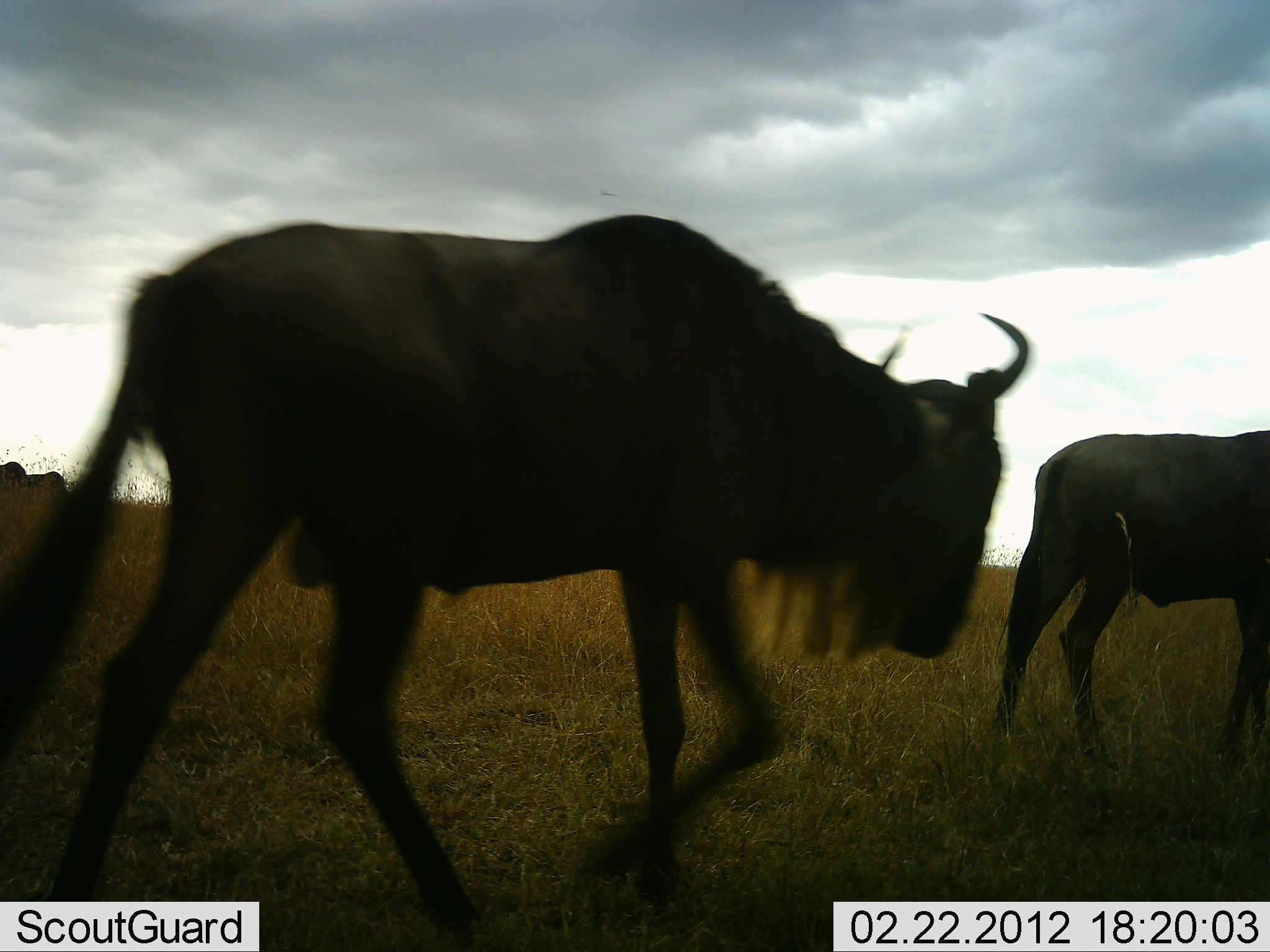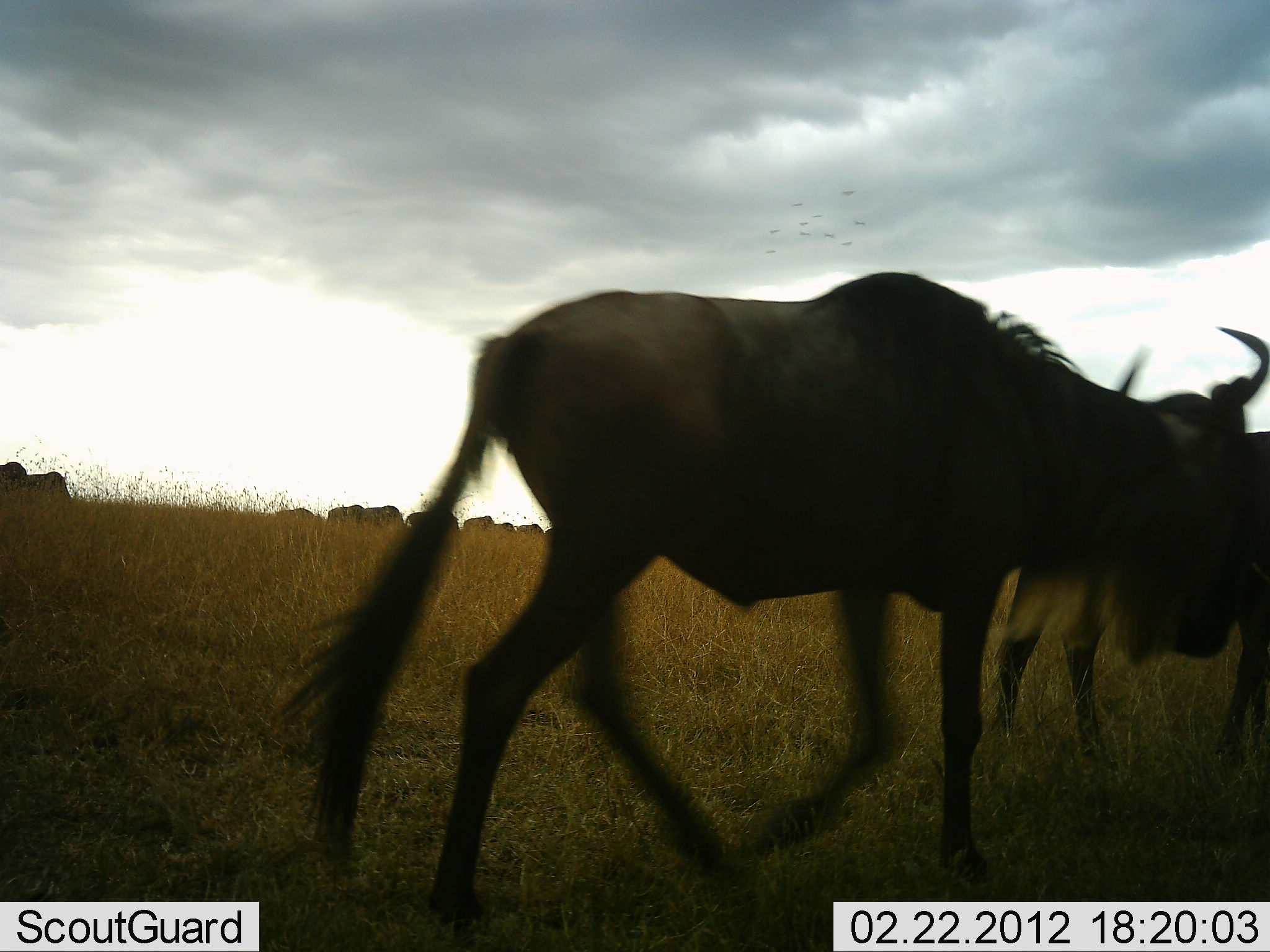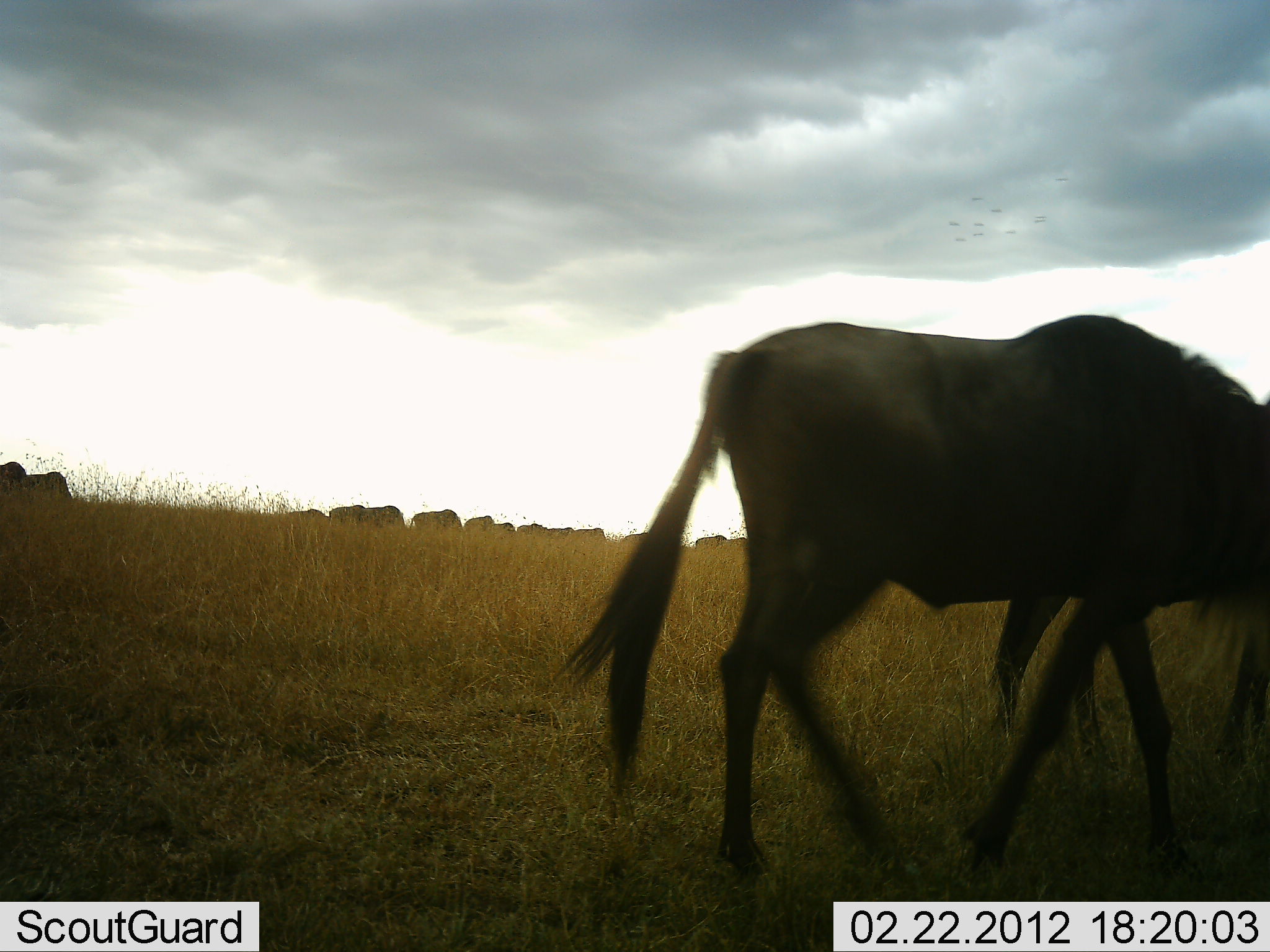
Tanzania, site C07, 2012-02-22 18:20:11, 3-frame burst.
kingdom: Animalia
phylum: Chordata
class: Mammalia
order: Artiodactyla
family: Bovidae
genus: Connochaetes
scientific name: Connochaetes taurinus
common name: blue wildebeest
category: wildebeest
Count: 11-50.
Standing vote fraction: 47%.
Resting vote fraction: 3%.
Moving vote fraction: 100%.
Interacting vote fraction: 0%.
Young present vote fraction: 0%.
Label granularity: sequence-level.